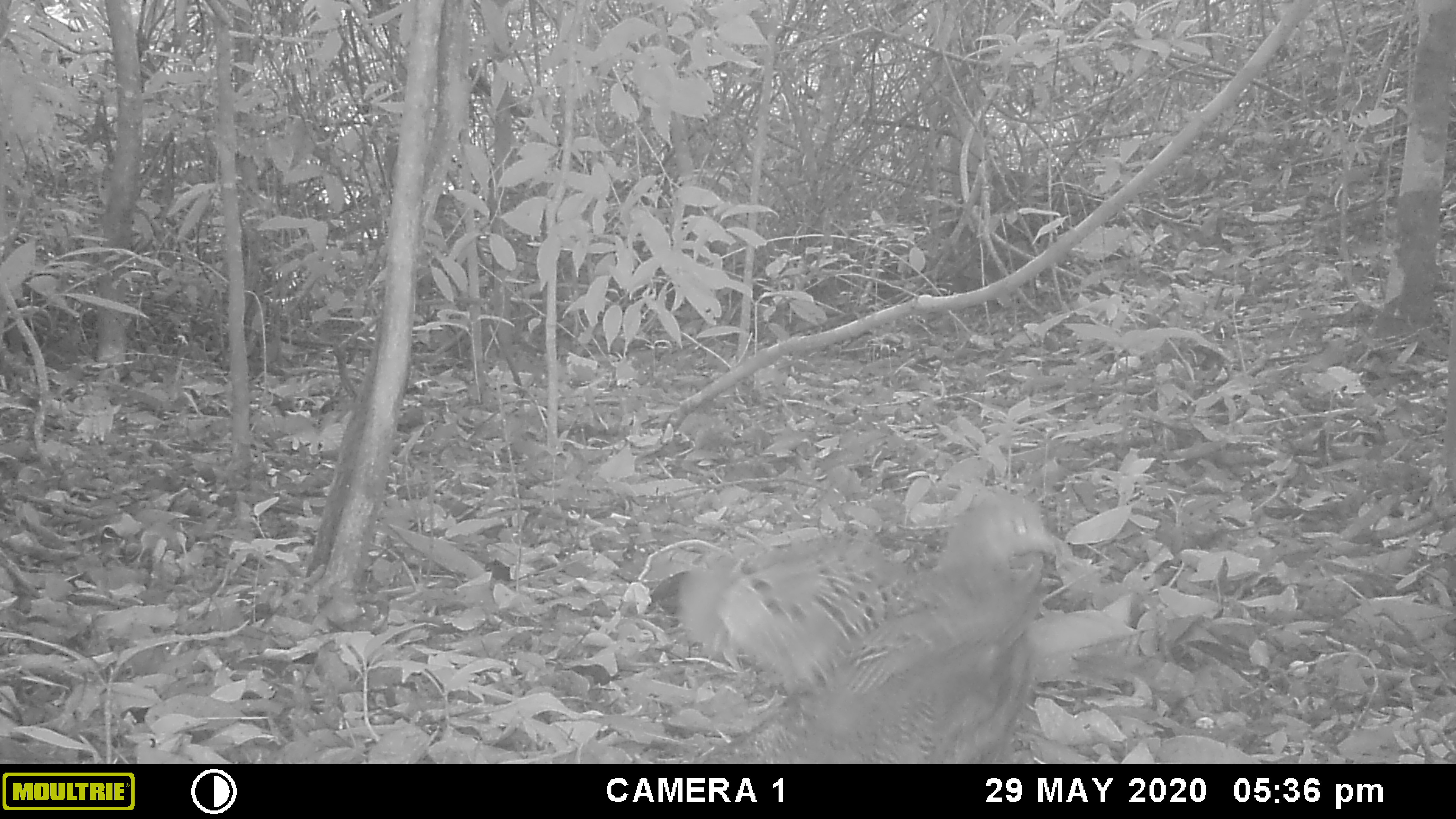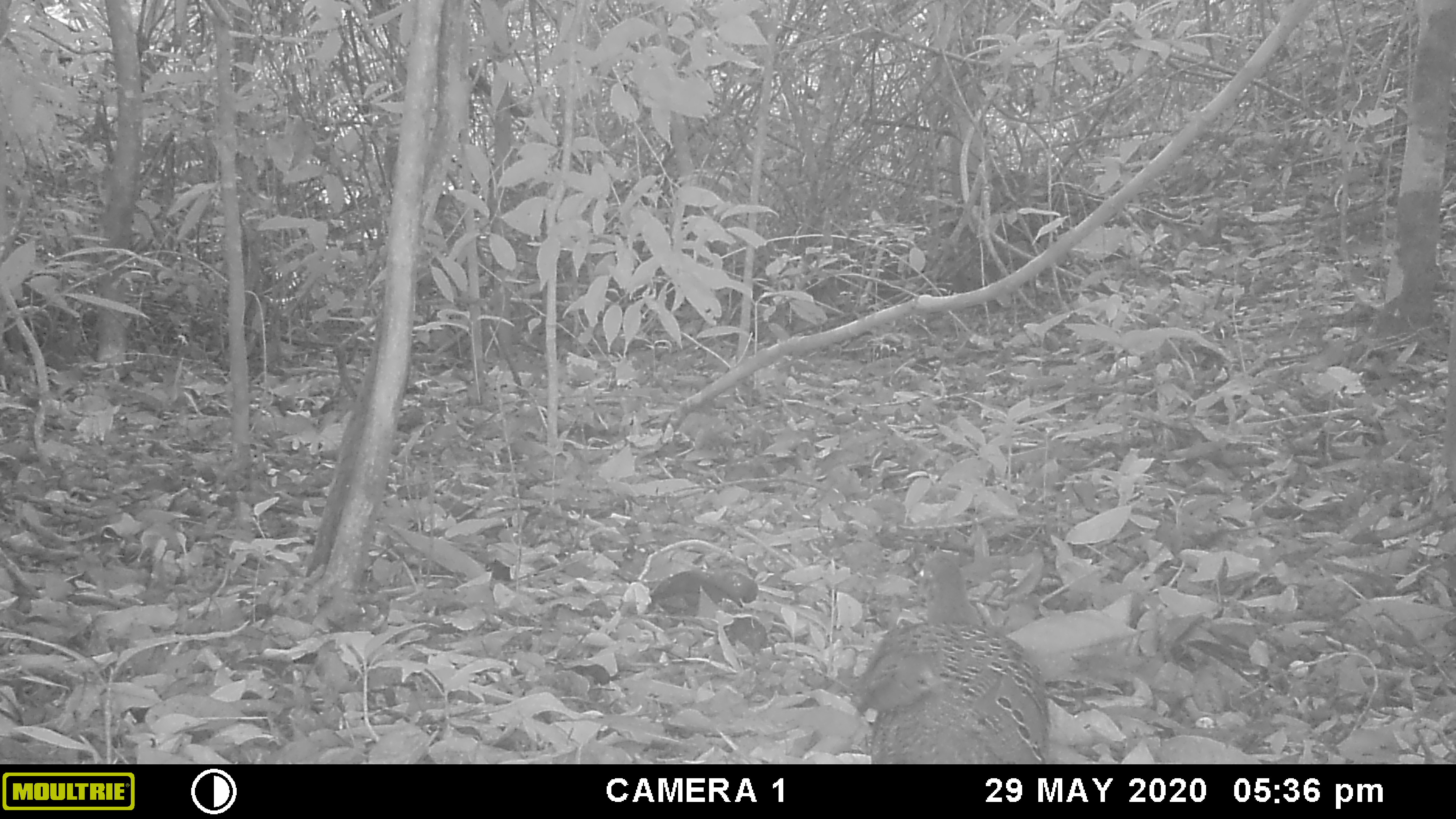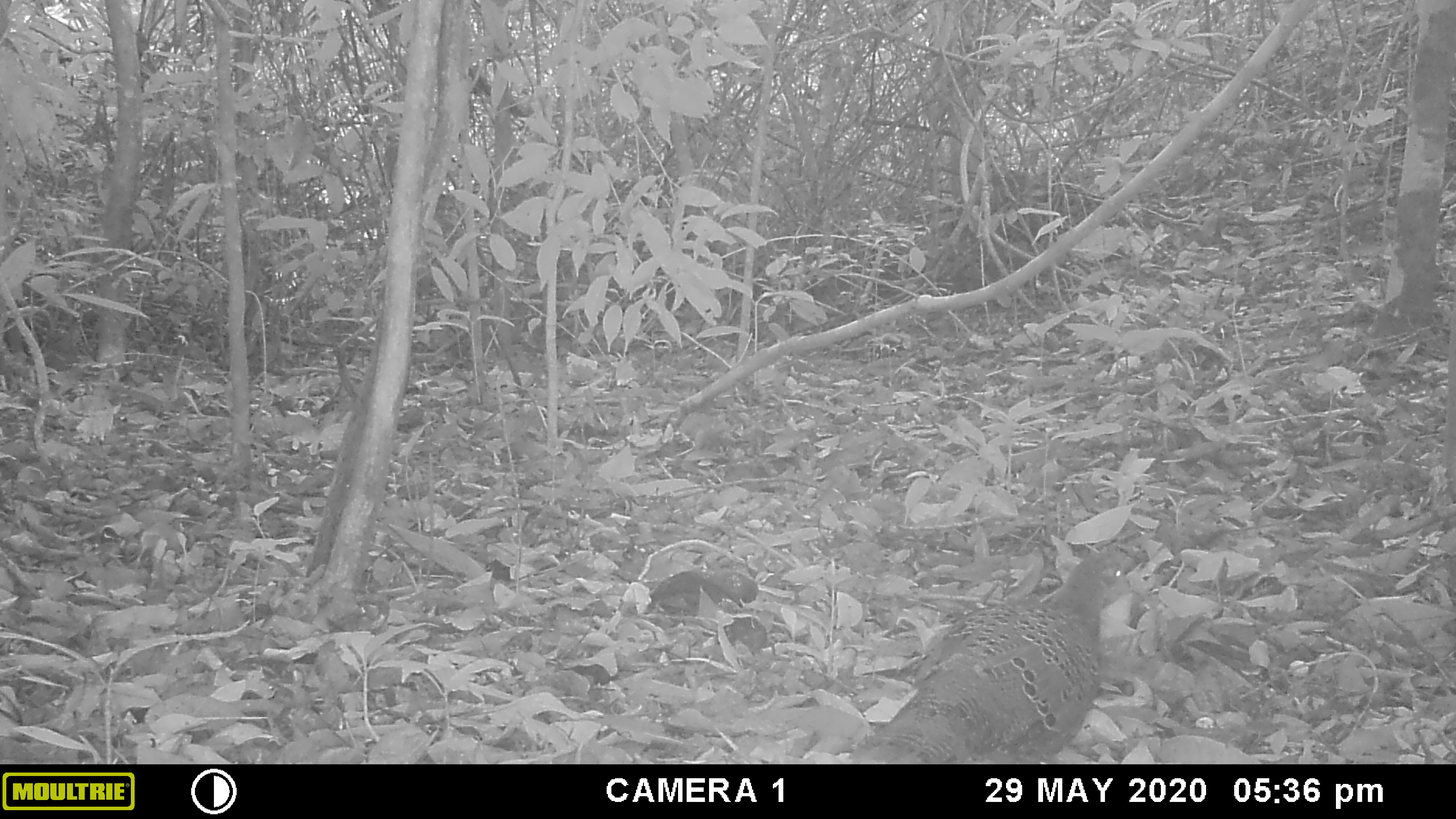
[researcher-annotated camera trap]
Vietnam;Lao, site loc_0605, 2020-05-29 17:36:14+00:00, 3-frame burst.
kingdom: Animalia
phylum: Chordata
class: Aves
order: Galliformes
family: Phasianidae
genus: Polyplectron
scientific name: Polyplectron bicalcaratum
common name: gray peacock-pheasant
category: grey peacock pheasant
Grey peacock pheasant (gray peacock-pheasant) (Polyplectron bicalcaratum). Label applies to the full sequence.